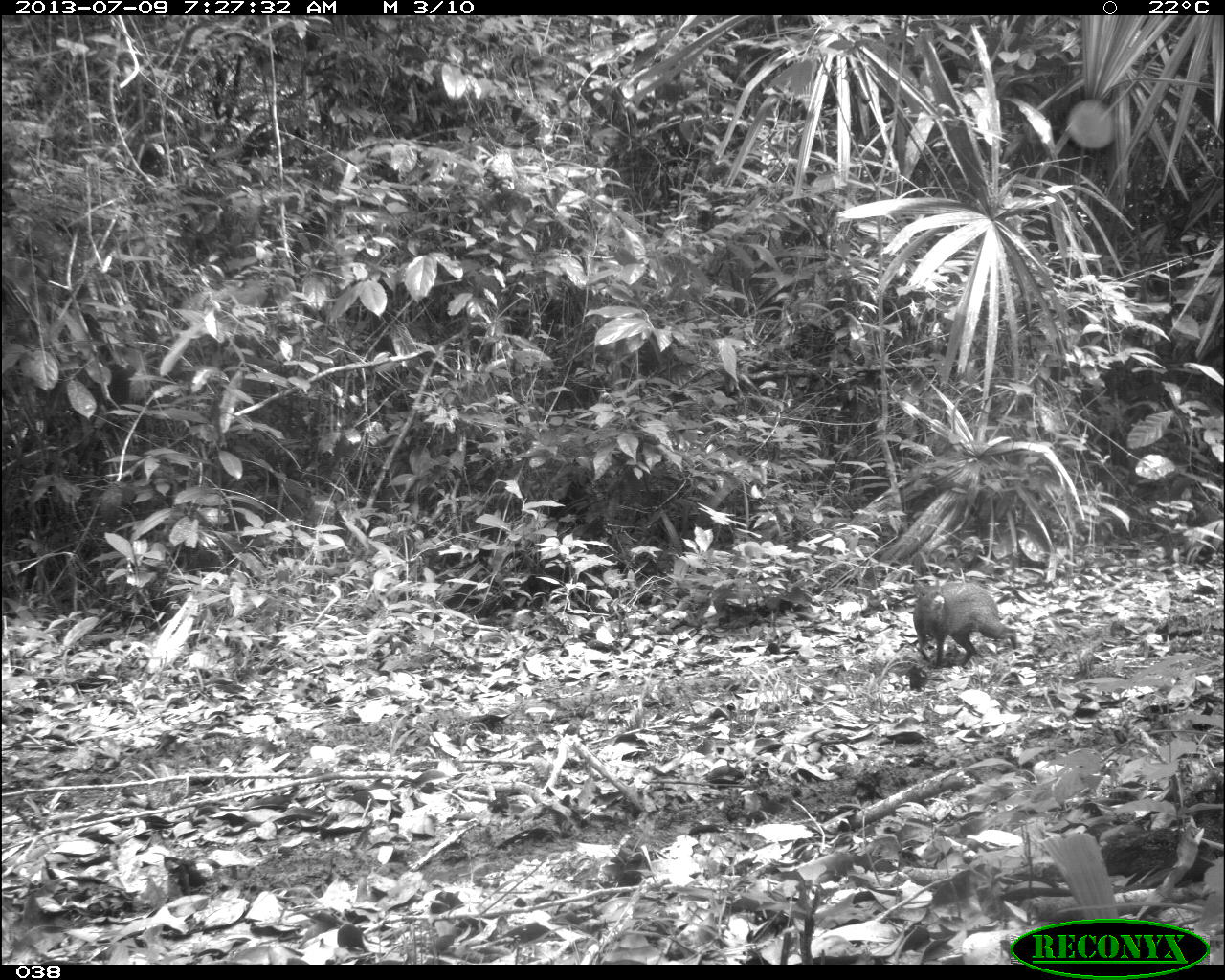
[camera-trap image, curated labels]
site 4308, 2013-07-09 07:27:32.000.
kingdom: Animalia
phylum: Chordata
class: Mammalia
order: Rodentia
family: Dasyproctidae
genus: Dasyprocta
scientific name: Dasyprocta punctata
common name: central american agouti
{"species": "Dasyprocta punctata (central american agouti)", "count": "1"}